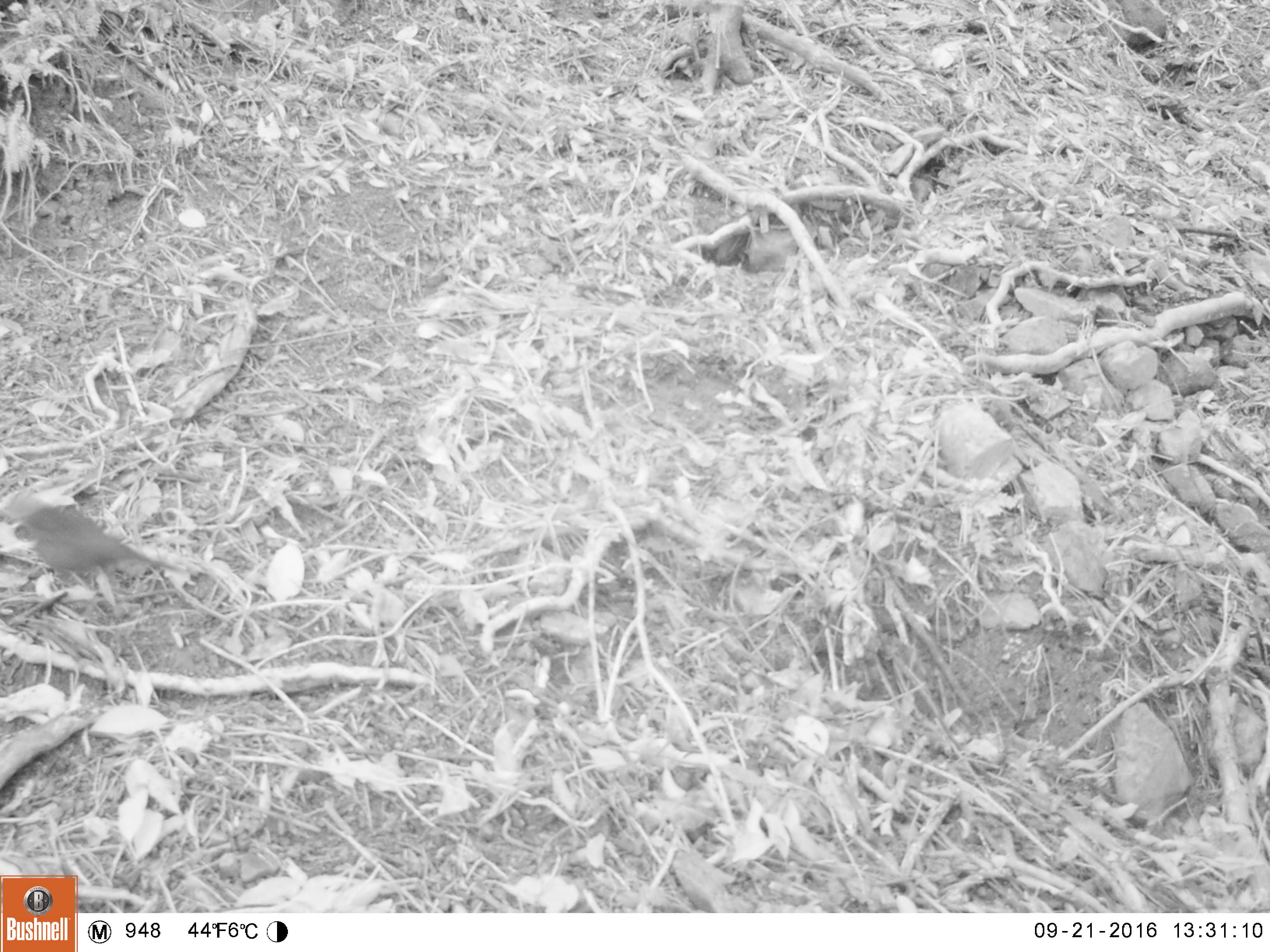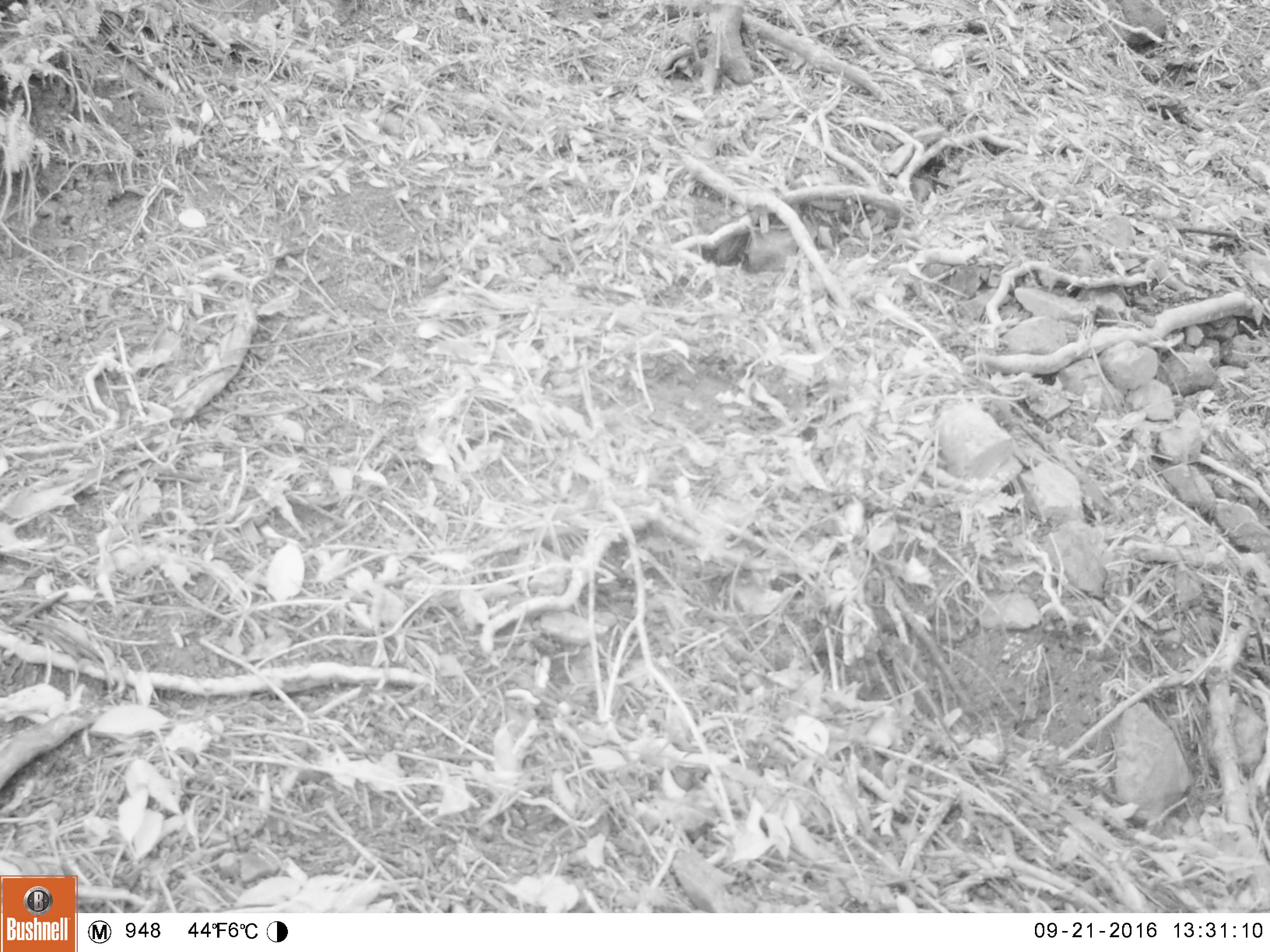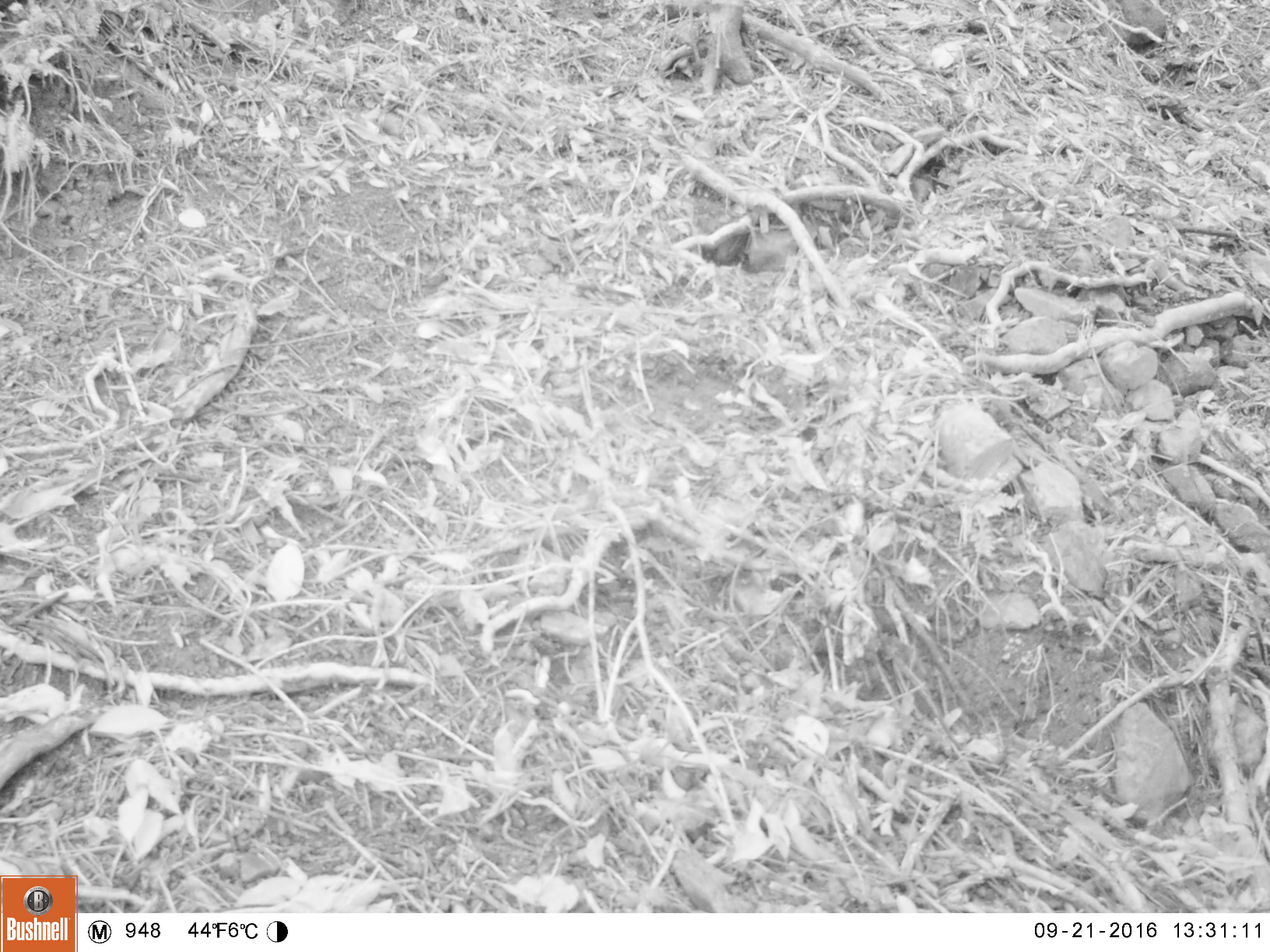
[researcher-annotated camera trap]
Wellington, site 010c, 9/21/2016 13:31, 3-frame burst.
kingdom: Animalia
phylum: Chordata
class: Aves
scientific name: Aves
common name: bird